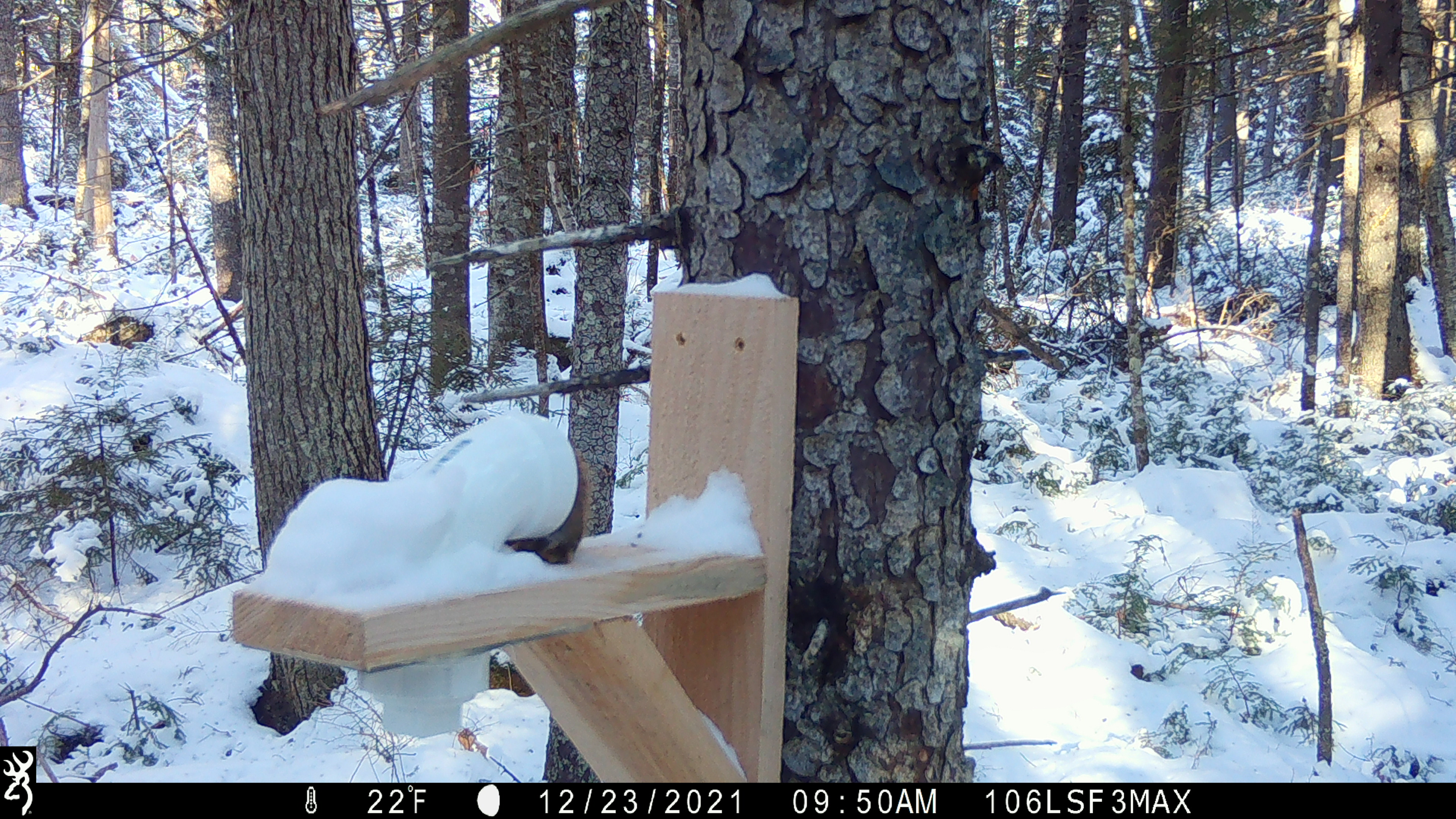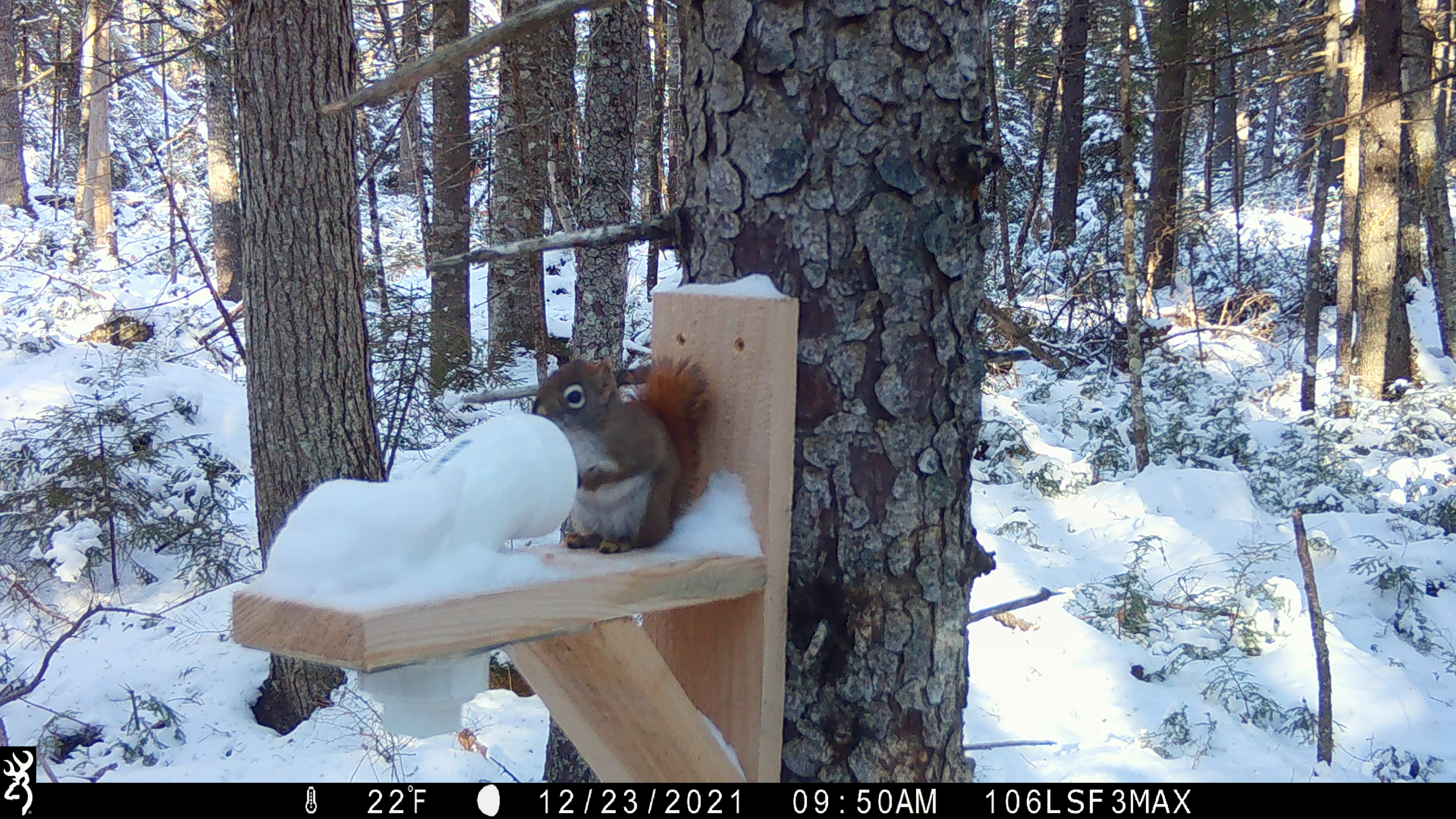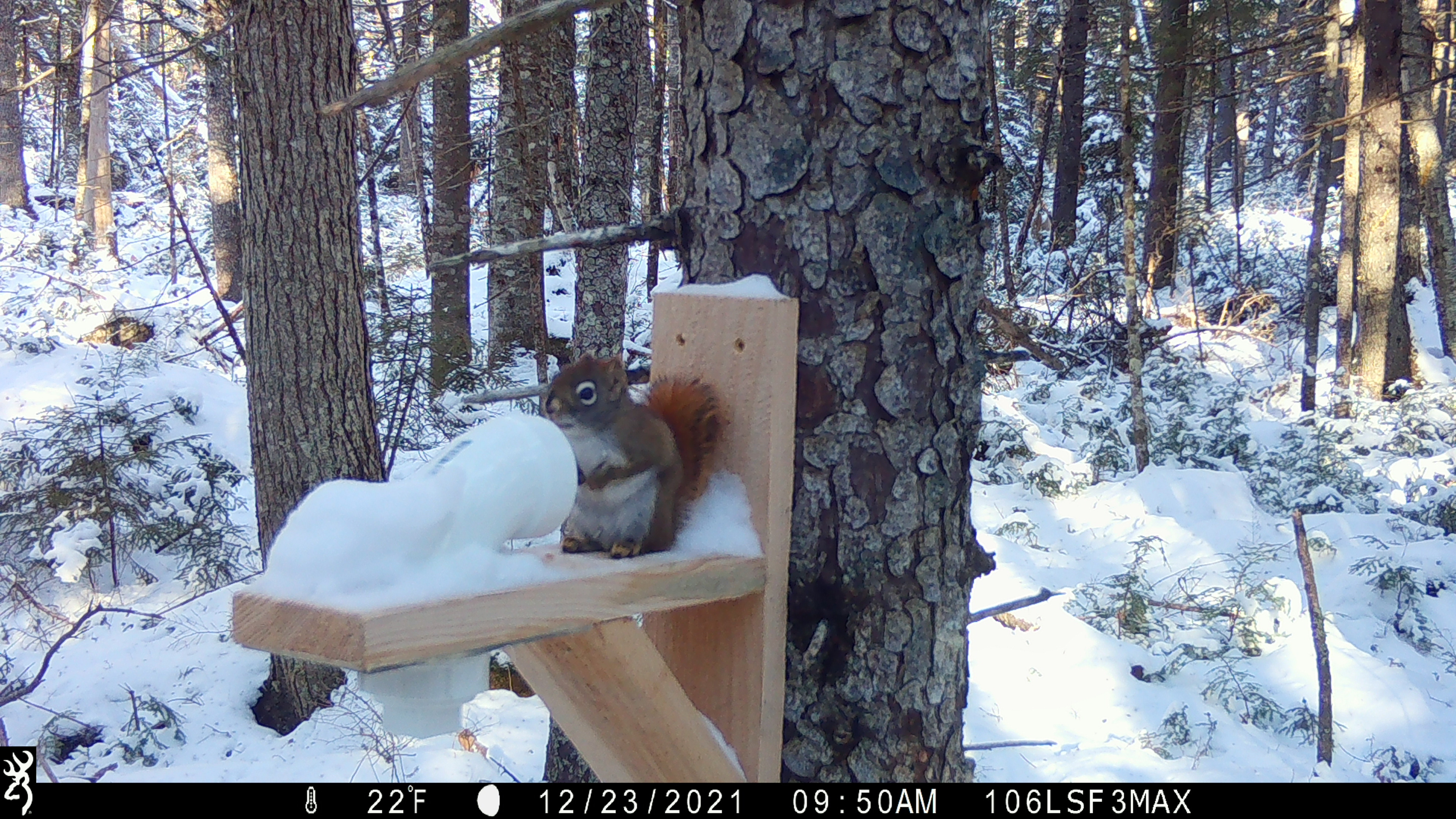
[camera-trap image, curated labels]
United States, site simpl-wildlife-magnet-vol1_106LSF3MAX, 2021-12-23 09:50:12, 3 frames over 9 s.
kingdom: Animalia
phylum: Chordata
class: Mammalia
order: Rodentia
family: Sciuridae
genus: Tamiasciurus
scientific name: Tamiasciurus hudsonicus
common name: red squirrel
Red squirrel (Tamiasciurus hudsonicus).